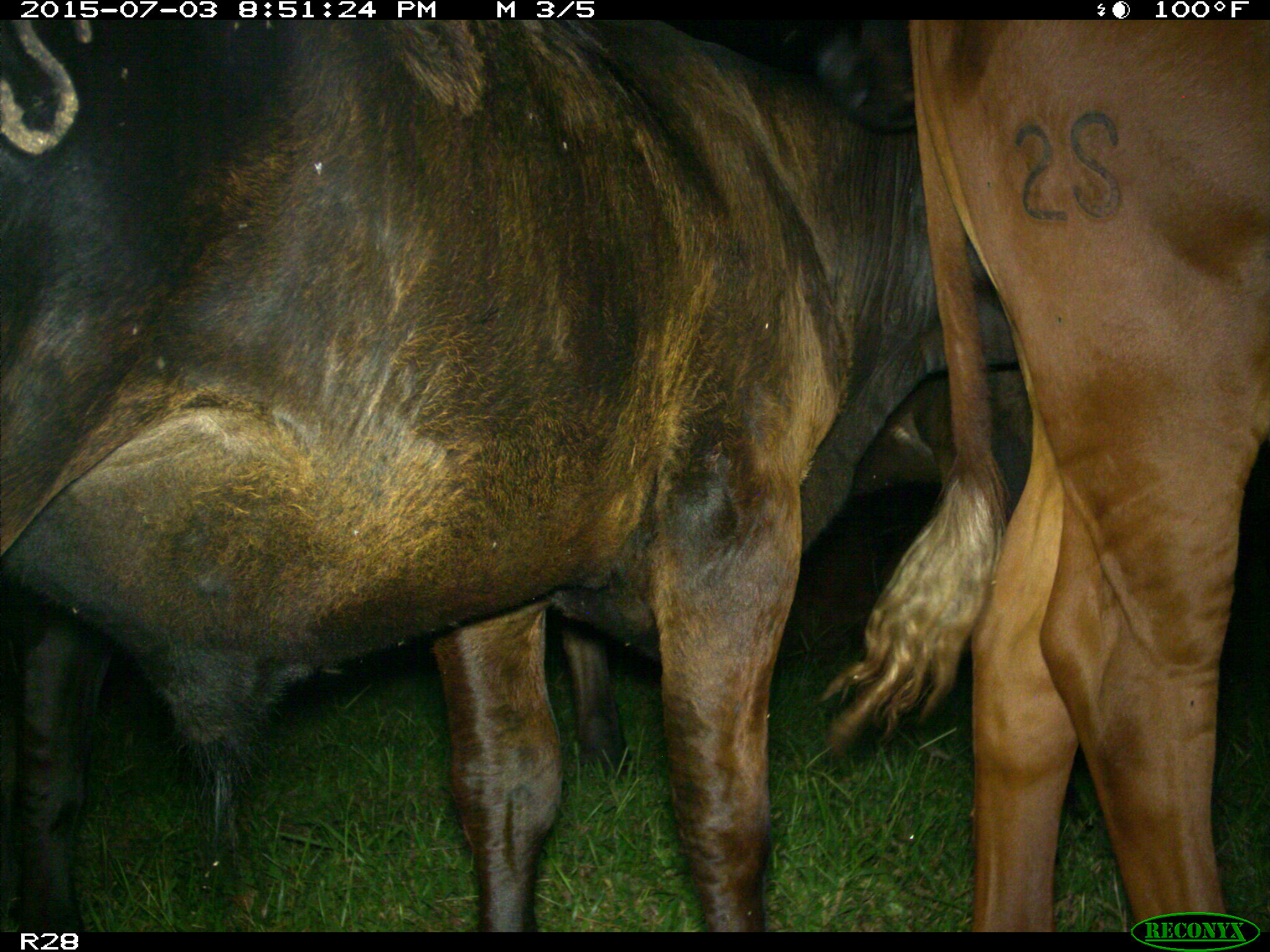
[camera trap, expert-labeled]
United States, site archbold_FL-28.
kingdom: Animalia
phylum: Chordata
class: Mammalia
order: Artiodactyla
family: Bovidae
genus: Bos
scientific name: Bos taurus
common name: domestic cow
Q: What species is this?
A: Bos taurus (domestic cow).